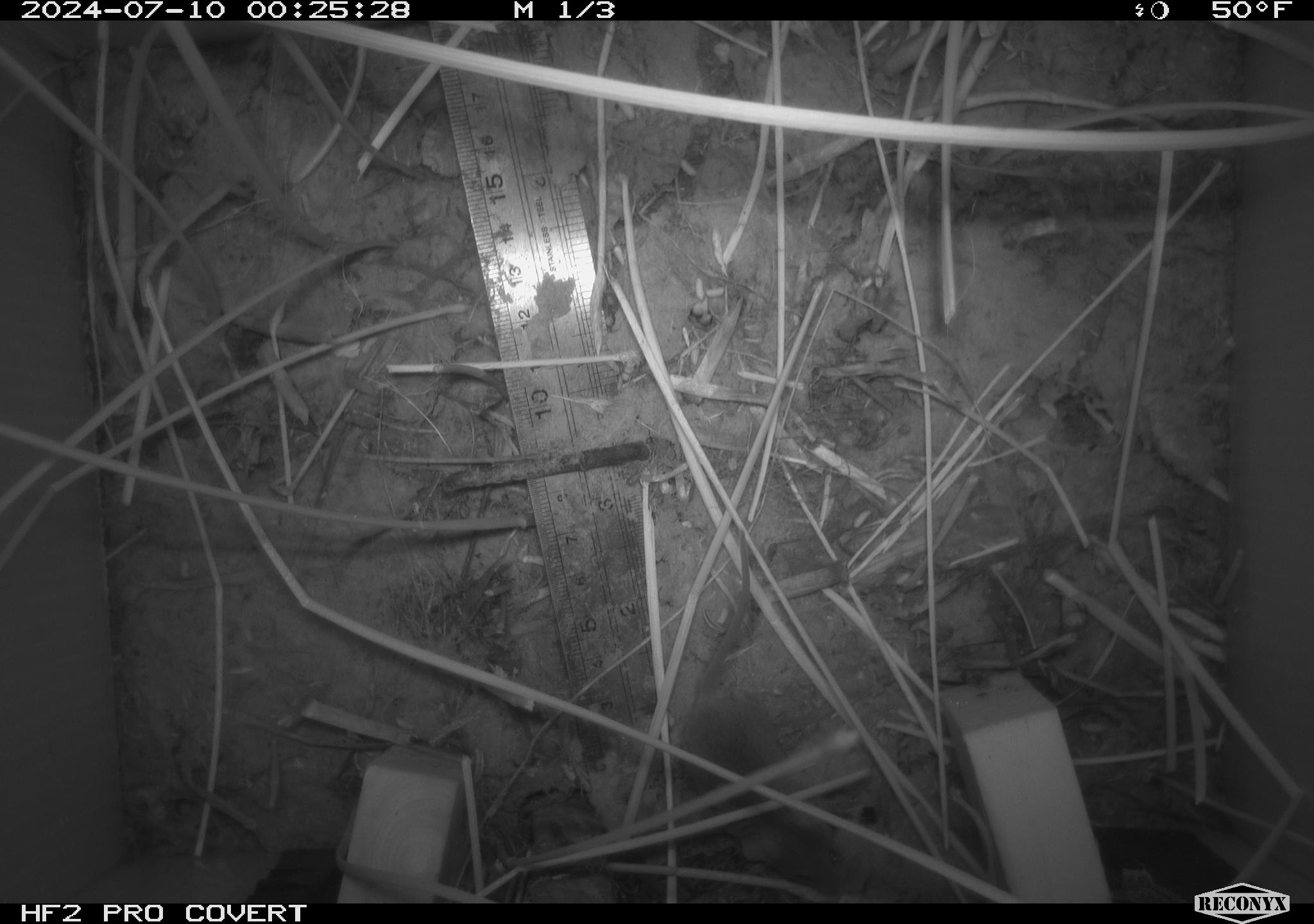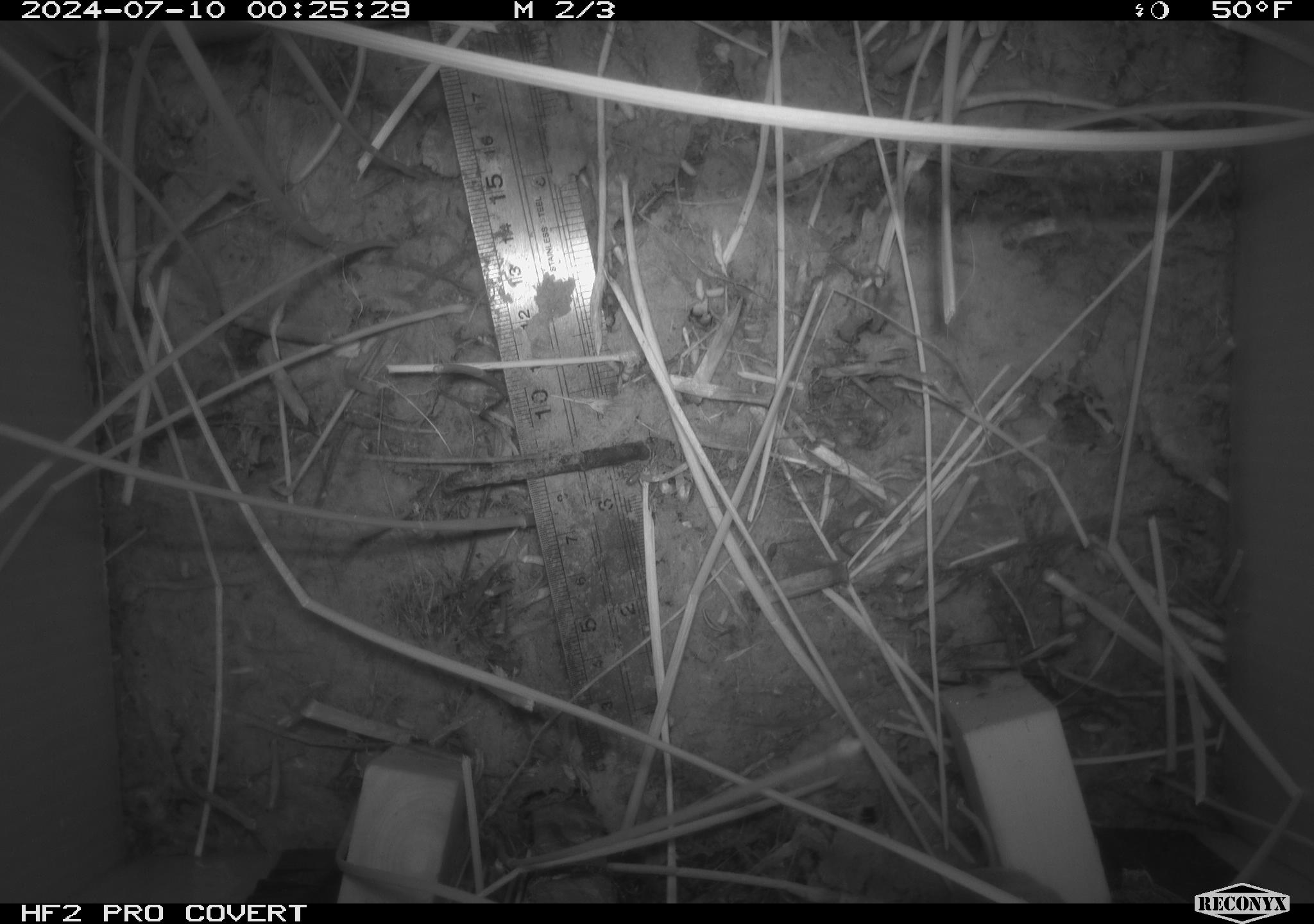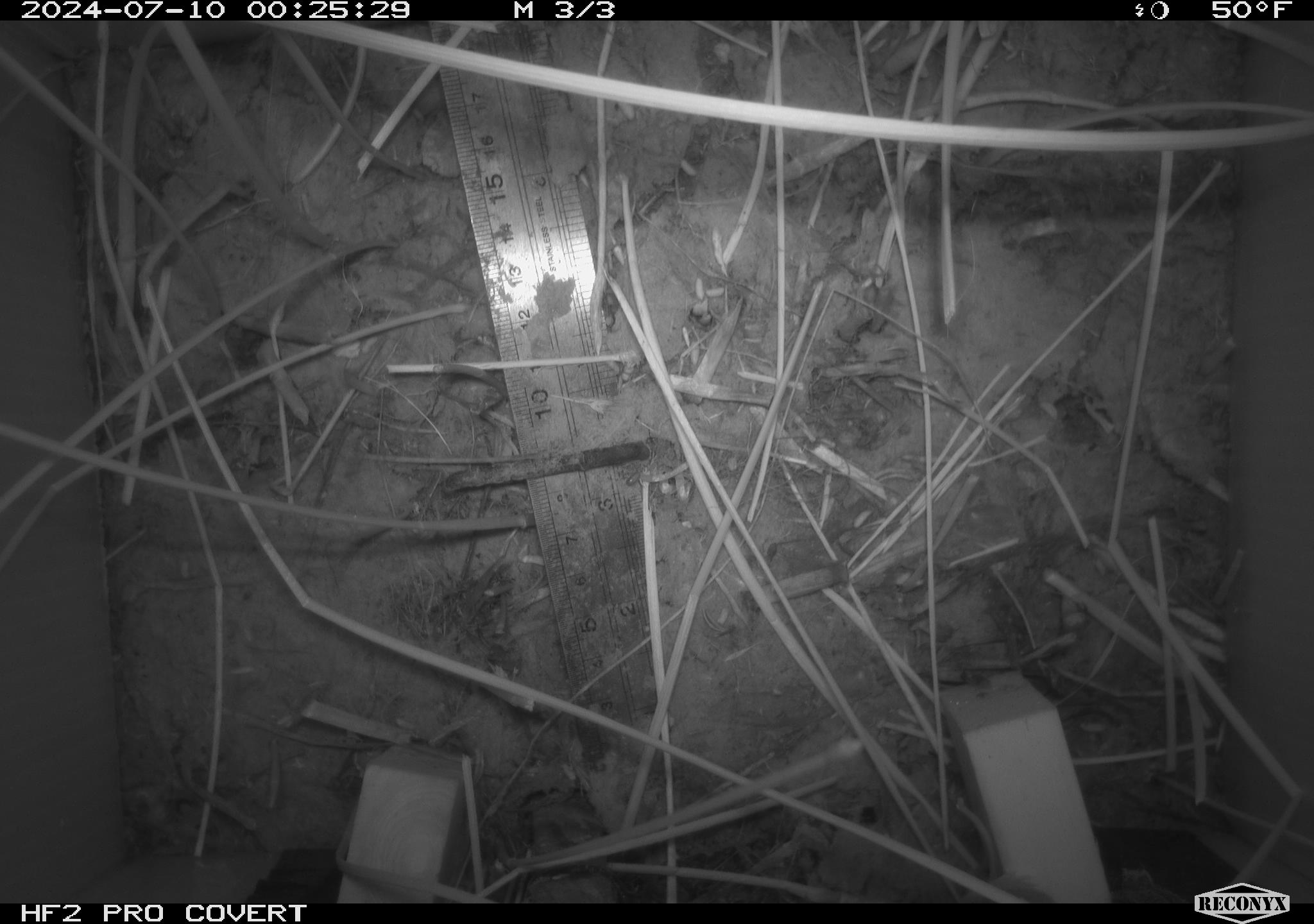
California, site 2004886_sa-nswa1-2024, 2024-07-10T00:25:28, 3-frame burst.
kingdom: Animalia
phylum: Chordata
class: Mammalia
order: Rodentia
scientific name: Rodentia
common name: rodent